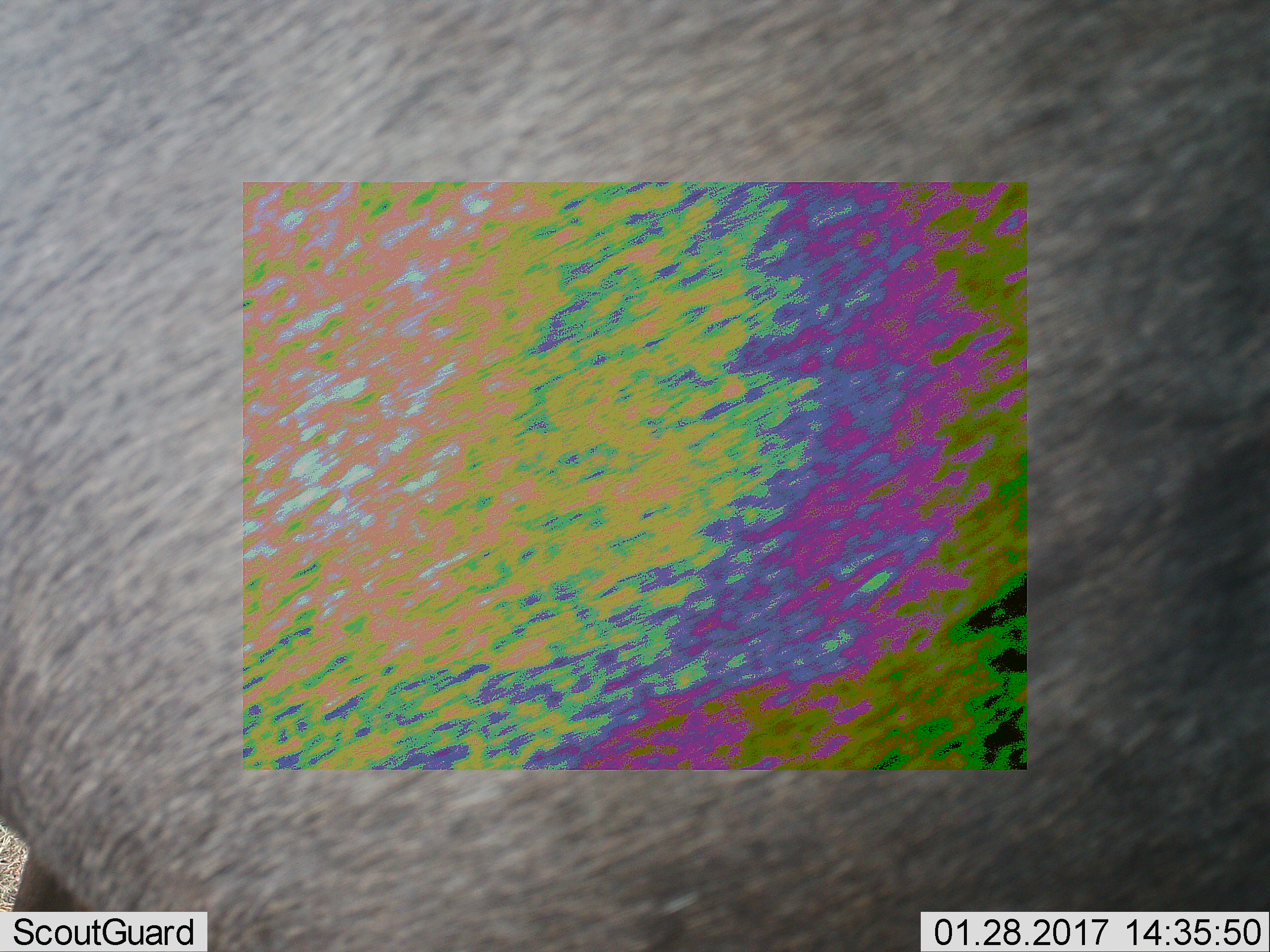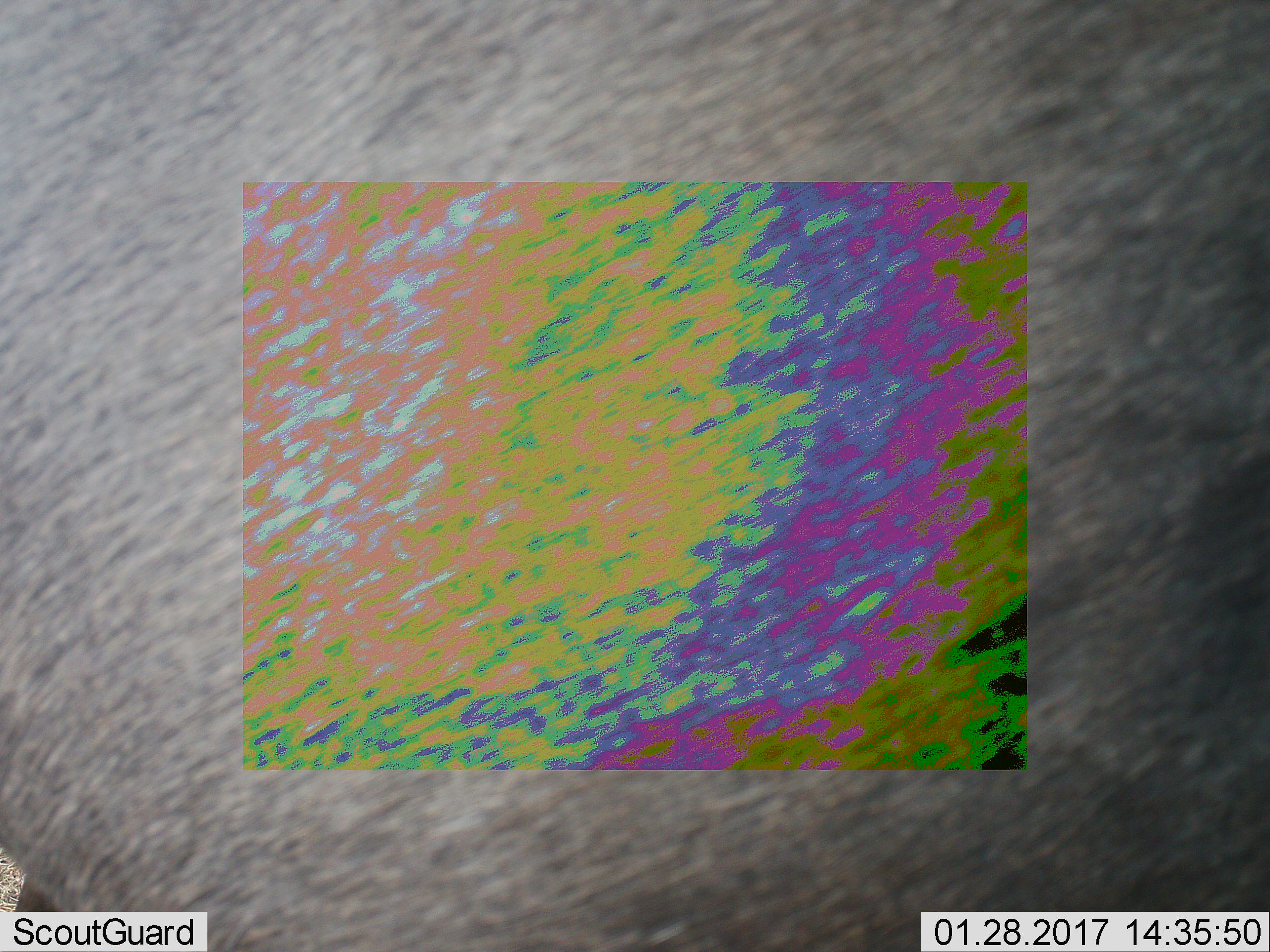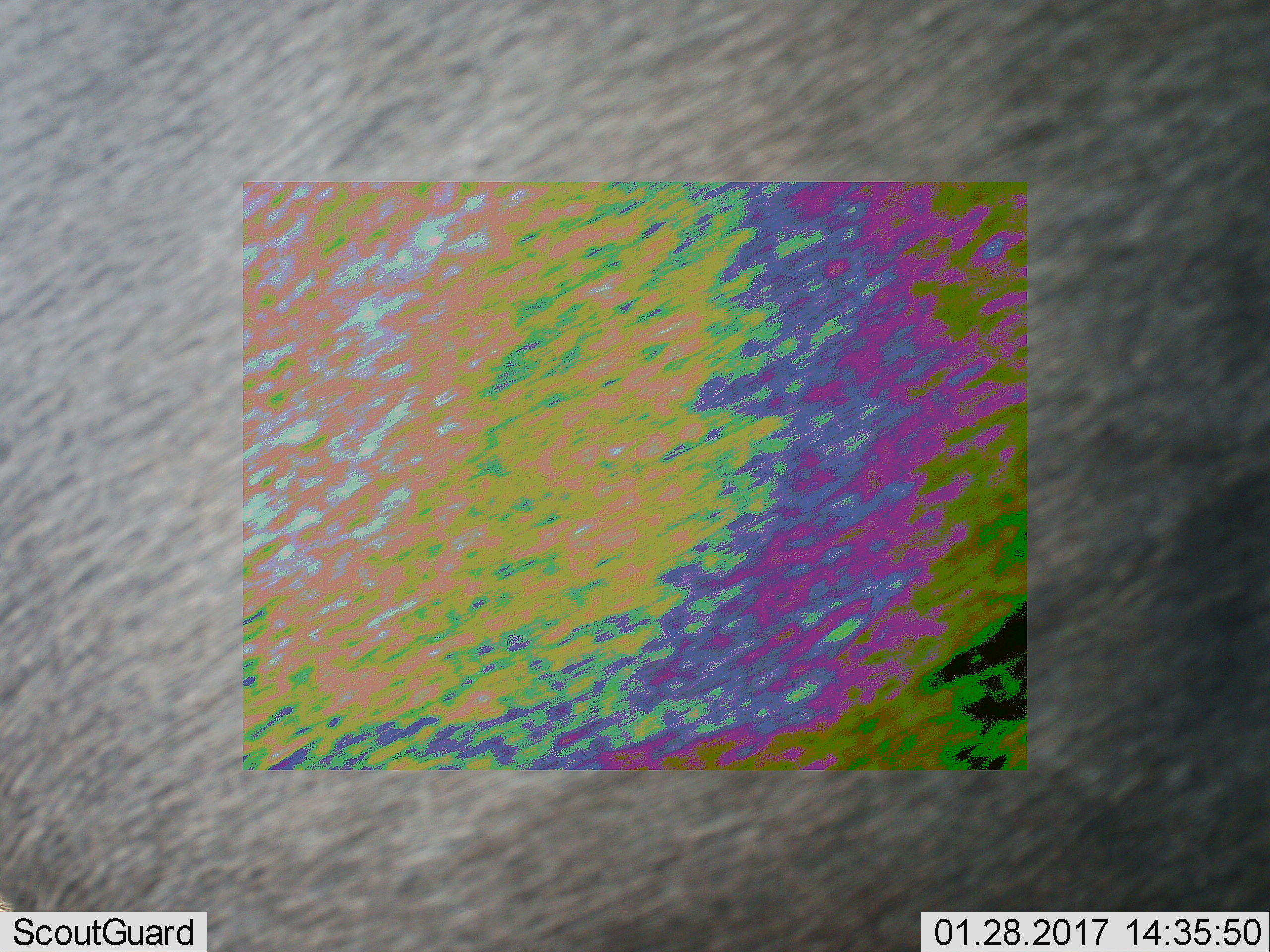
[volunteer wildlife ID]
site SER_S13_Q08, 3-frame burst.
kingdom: Animalia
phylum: Chordata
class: Mammalia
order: Artiodactyla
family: Bovidae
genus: Connochaetes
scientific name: Connochaetes taurinus taurinus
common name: blue wildebeest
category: wildebeestblue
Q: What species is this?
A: Wildebeestblue (blue wildebeest) (Connochaetes taurinus taurinus).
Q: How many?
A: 1.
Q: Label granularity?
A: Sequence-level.